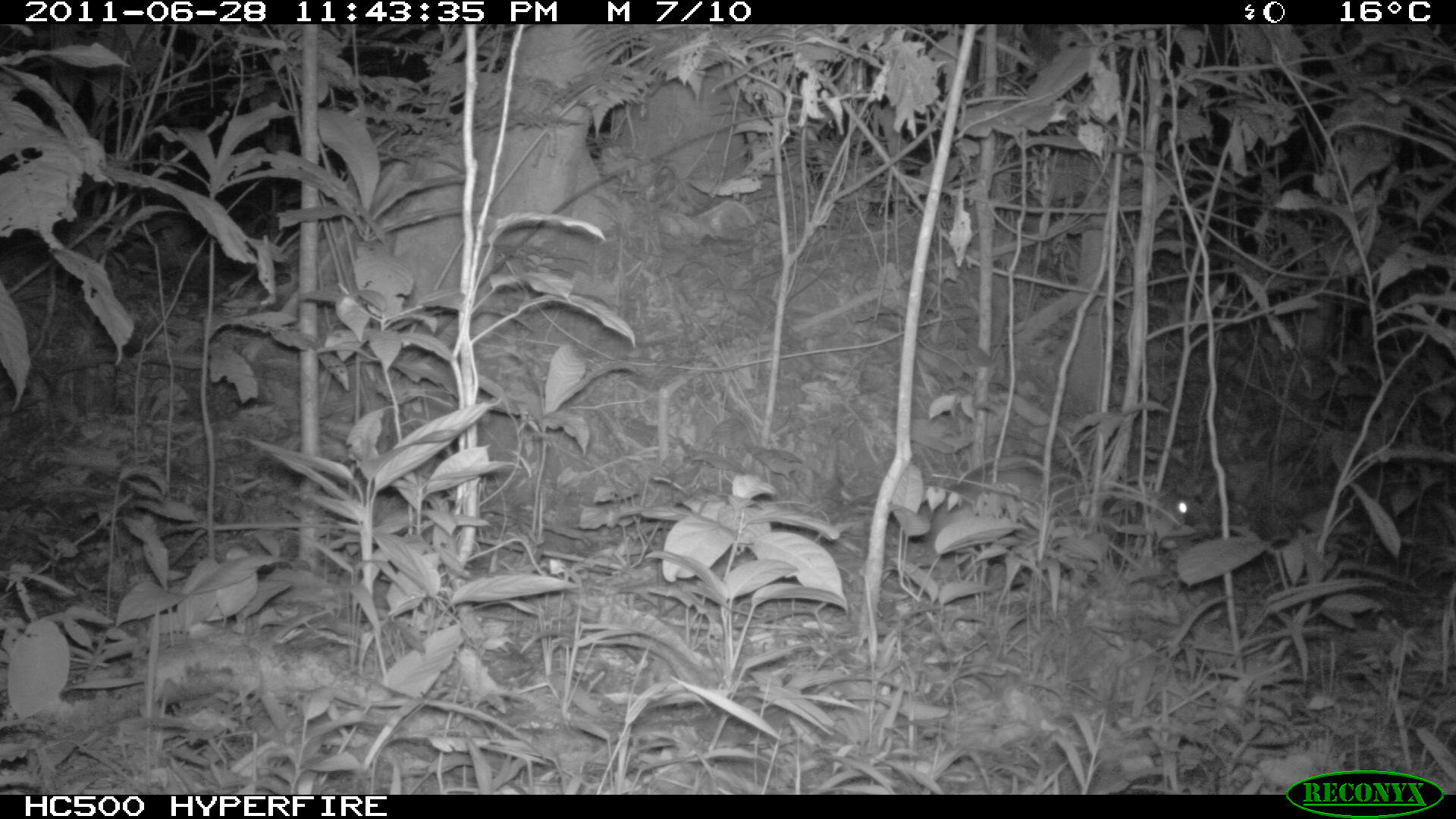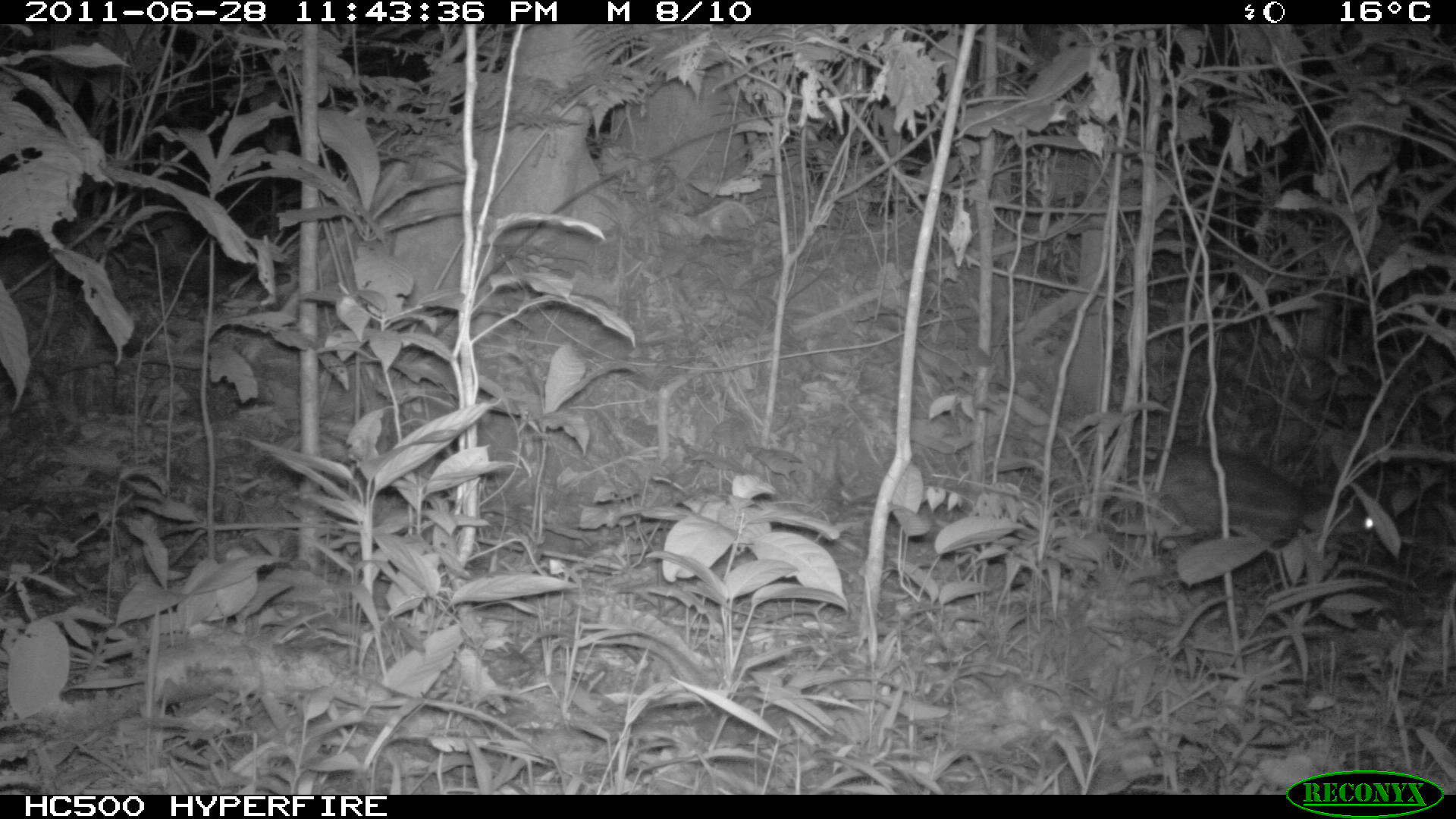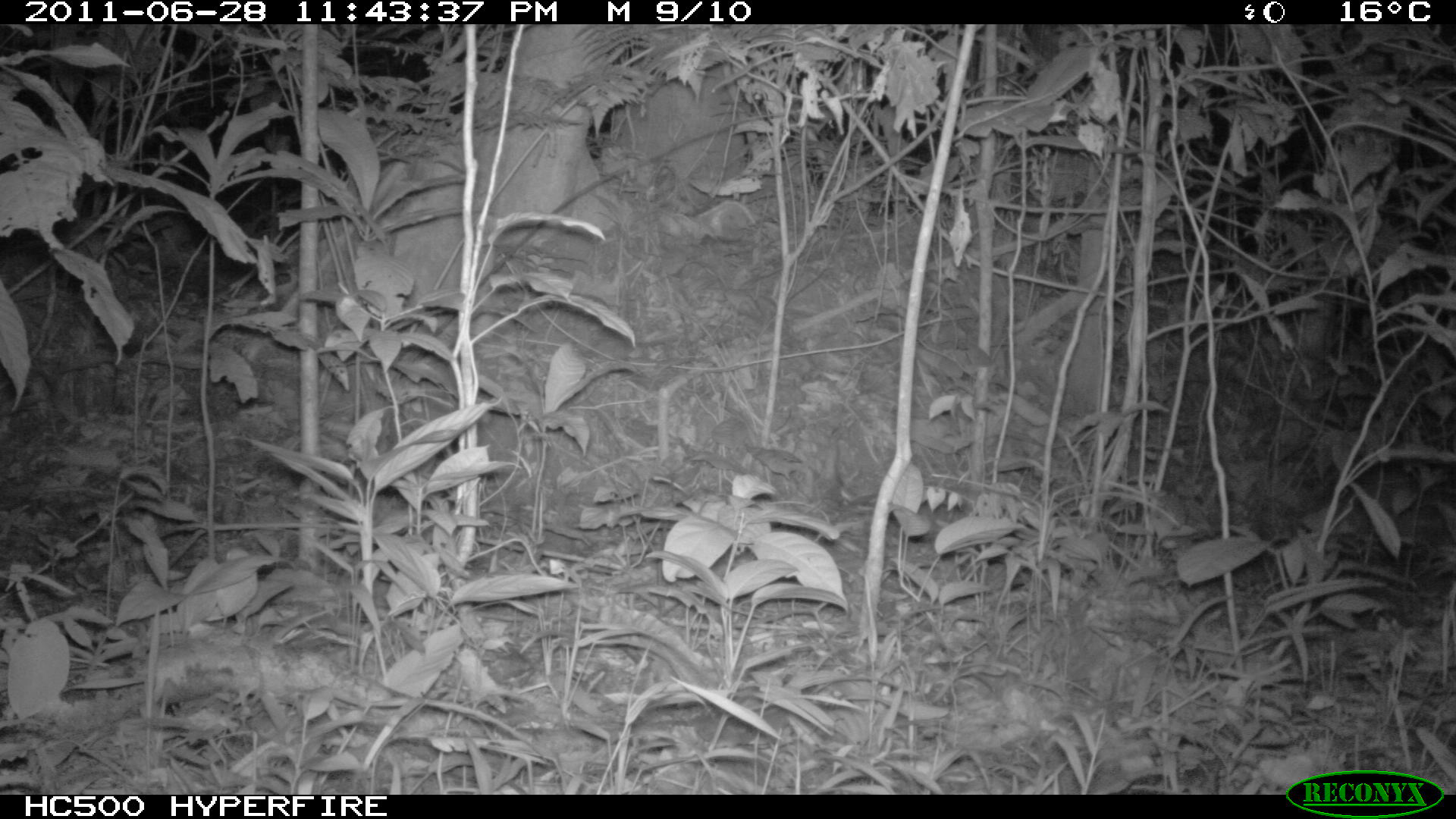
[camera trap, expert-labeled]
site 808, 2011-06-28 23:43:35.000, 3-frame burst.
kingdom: Animalia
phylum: Chordata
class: Mammalia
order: Rodentia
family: Cuniculidae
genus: Cuniculus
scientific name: Cuniculus paca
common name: spotted paca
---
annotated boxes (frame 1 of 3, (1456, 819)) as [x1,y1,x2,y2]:
cuniculus paca: [906,453,1190,568]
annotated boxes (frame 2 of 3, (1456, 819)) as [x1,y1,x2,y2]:
cuniculus paca: [1136,444,1375,555]